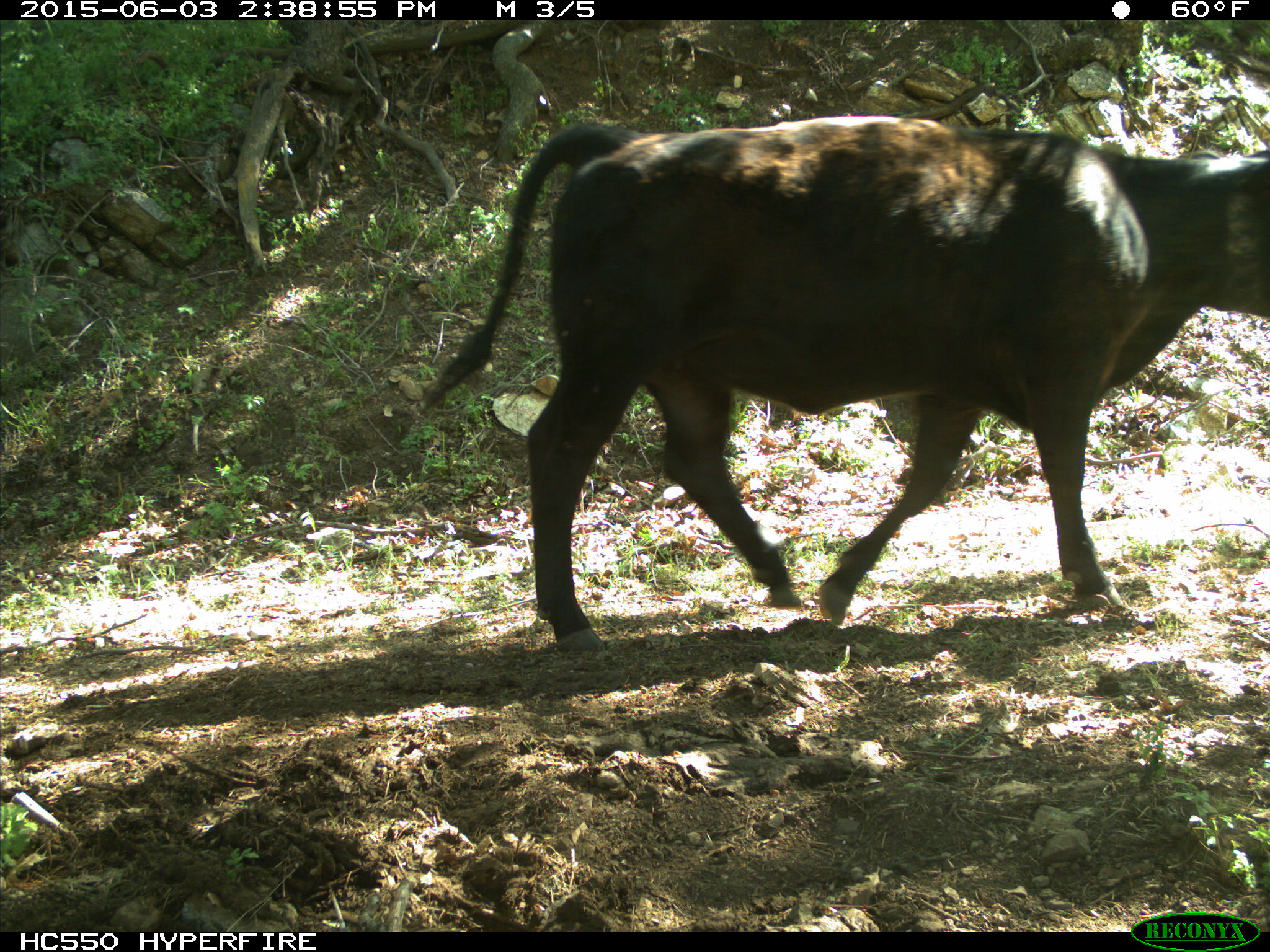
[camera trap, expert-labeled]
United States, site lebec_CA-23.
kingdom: Animalia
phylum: Chordata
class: Mammalia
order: Artiodactyla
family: Bovidae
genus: Bos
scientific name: Bos taurus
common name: domestic cow